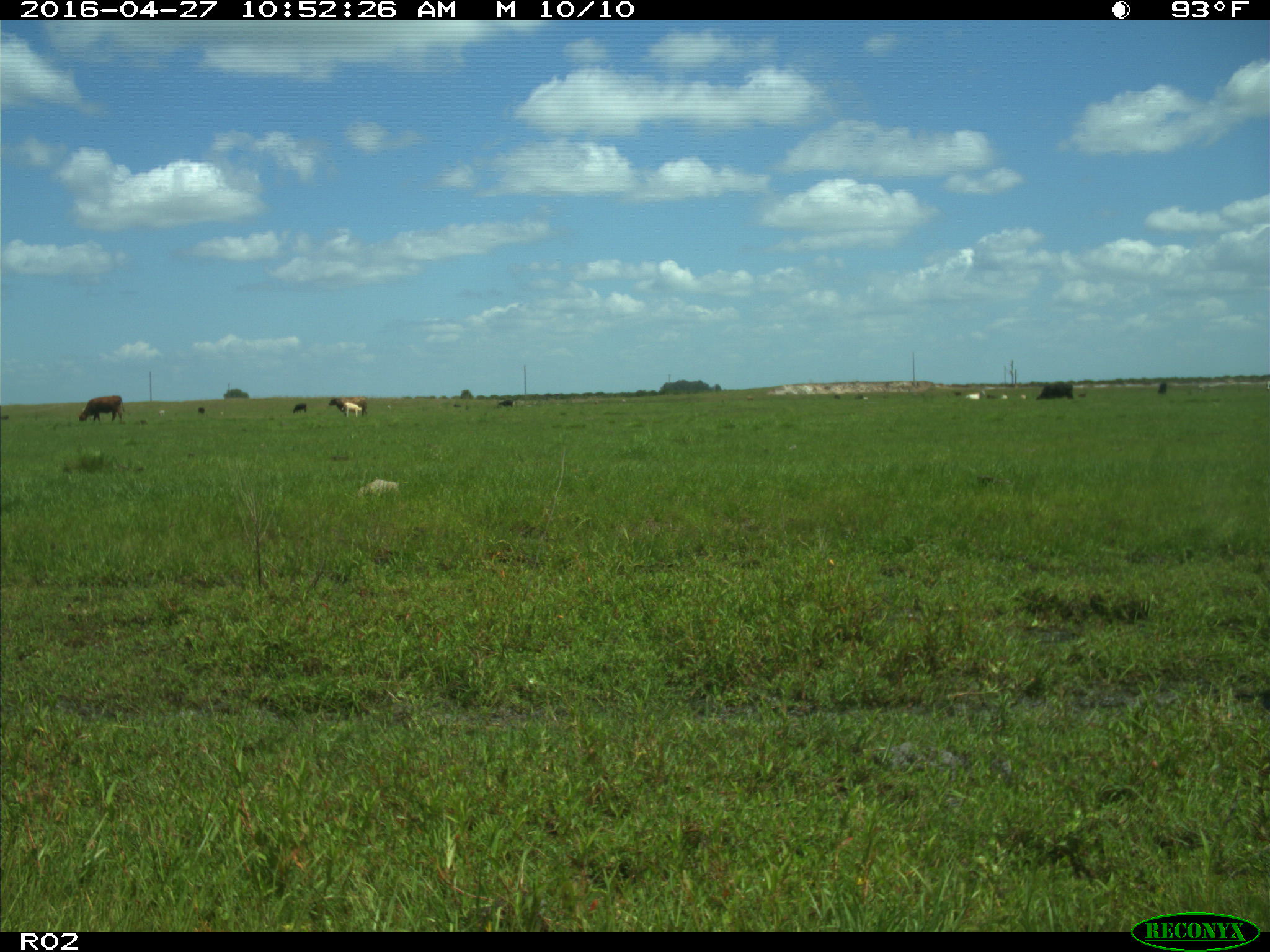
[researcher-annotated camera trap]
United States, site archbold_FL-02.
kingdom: Animalia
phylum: Chordata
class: Mammalia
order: Artiodactyla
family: Bovidae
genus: Bos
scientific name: Bos taurus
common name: domestic cow